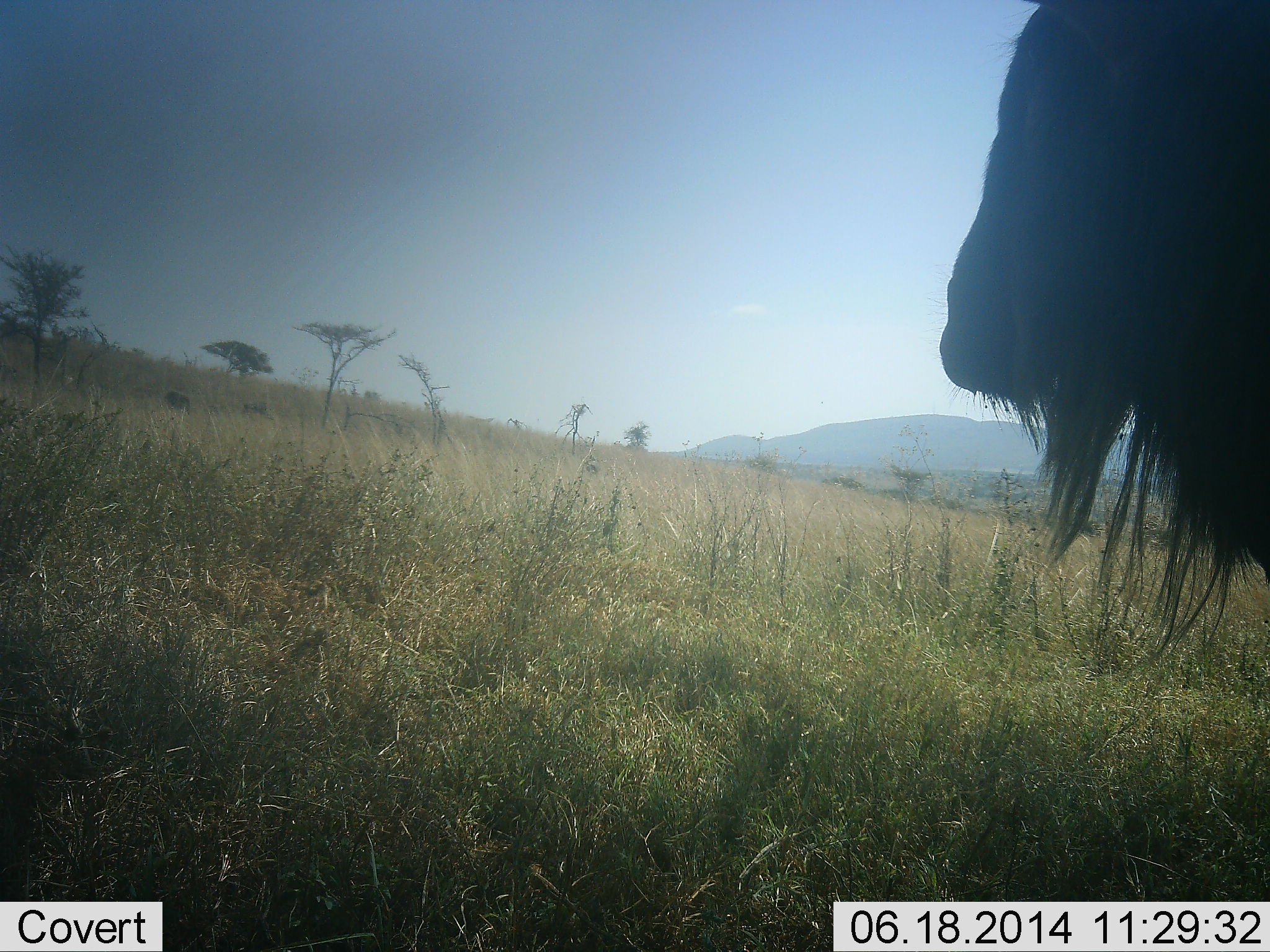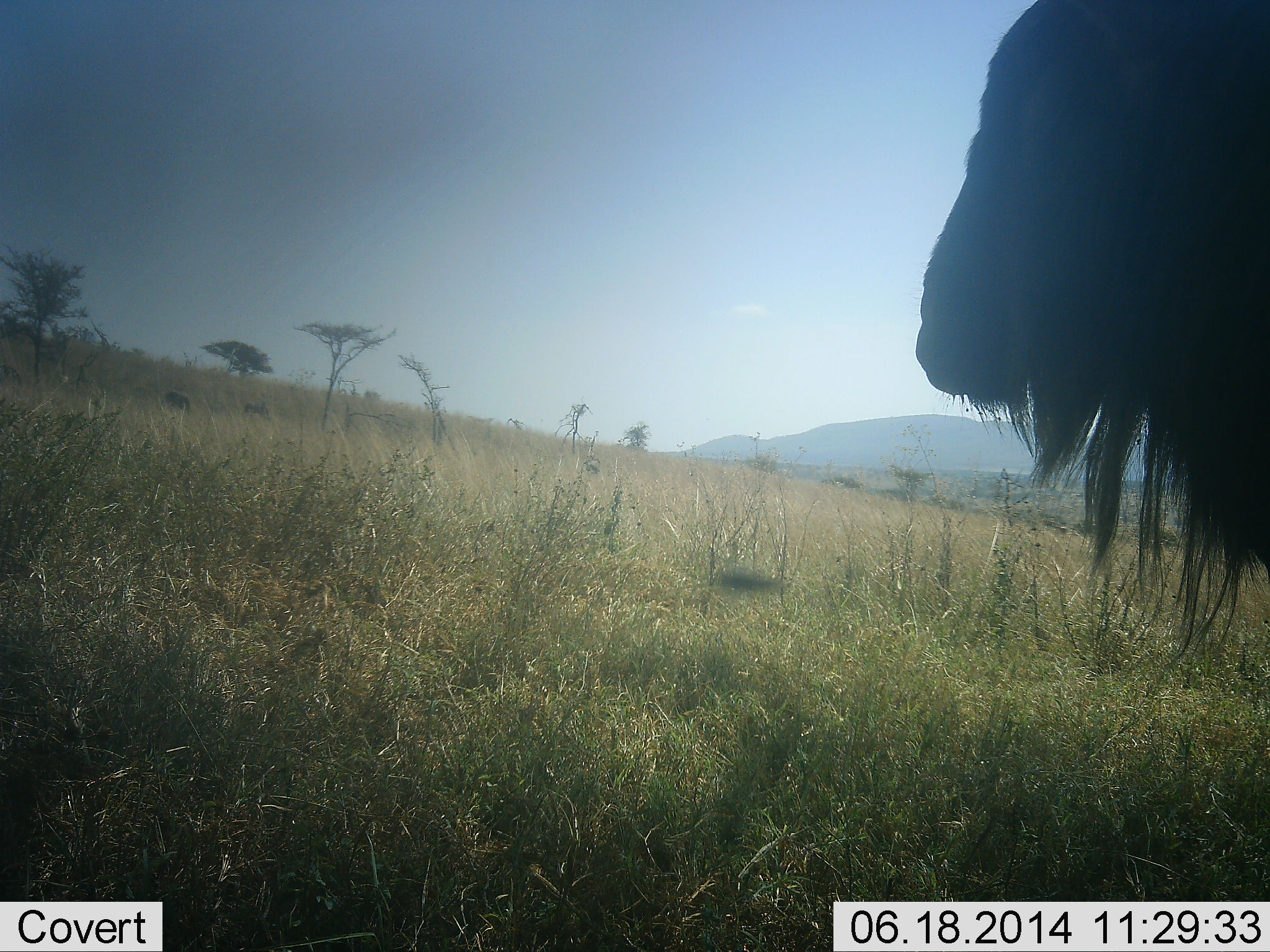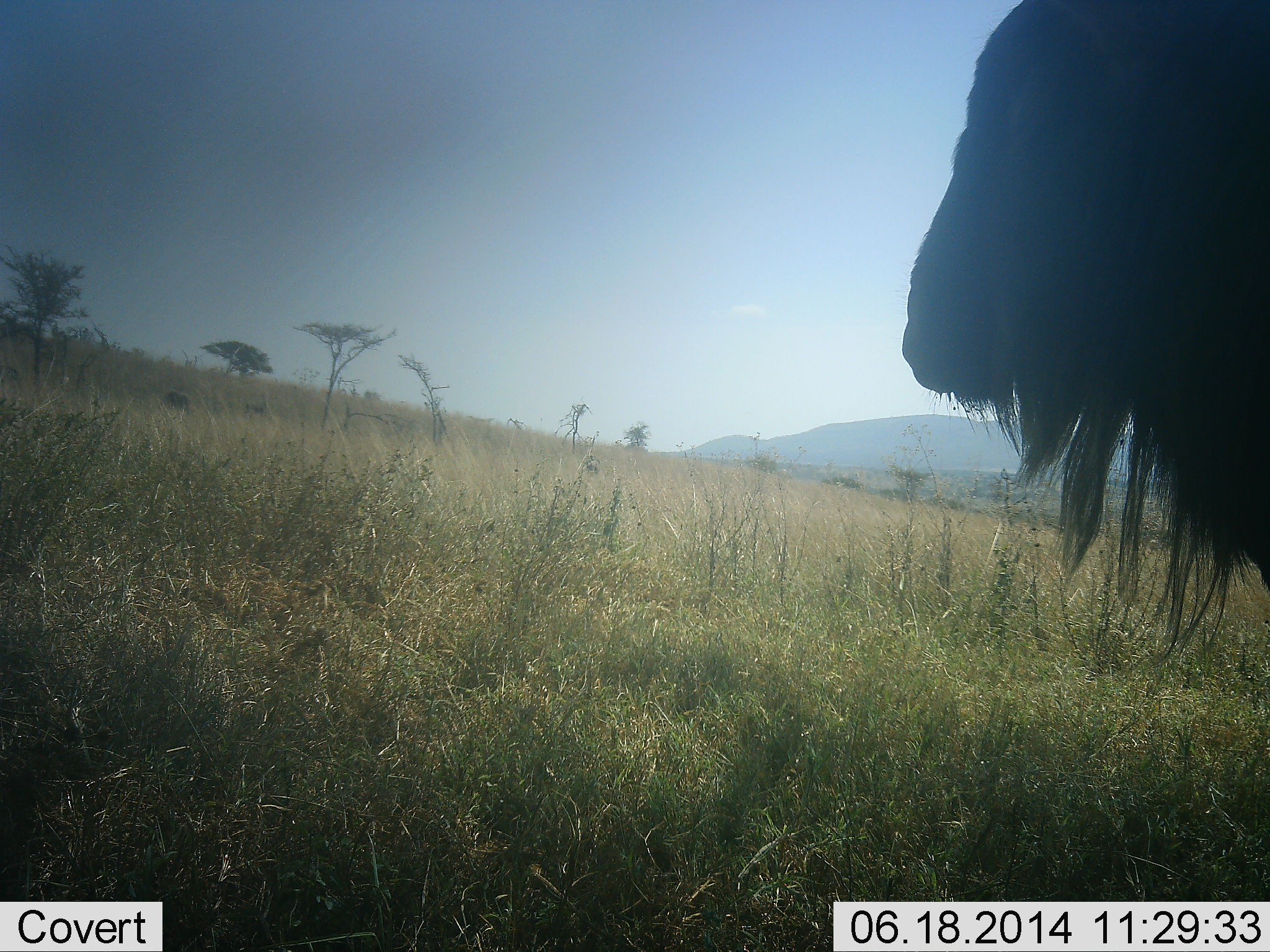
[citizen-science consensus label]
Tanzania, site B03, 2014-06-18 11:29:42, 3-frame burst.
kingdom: Animalia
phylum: Chordata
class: Mammalia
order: Artiodactyla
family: Bovidae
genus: Connochaetes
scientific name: Connochaetes taurinus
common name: blue wildebeest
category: wildebeest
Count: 1.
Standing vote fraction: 85%.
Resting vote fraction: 0%.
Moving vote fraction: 15%.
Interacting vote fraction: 0%.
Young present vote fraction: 0%.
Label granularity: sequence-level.